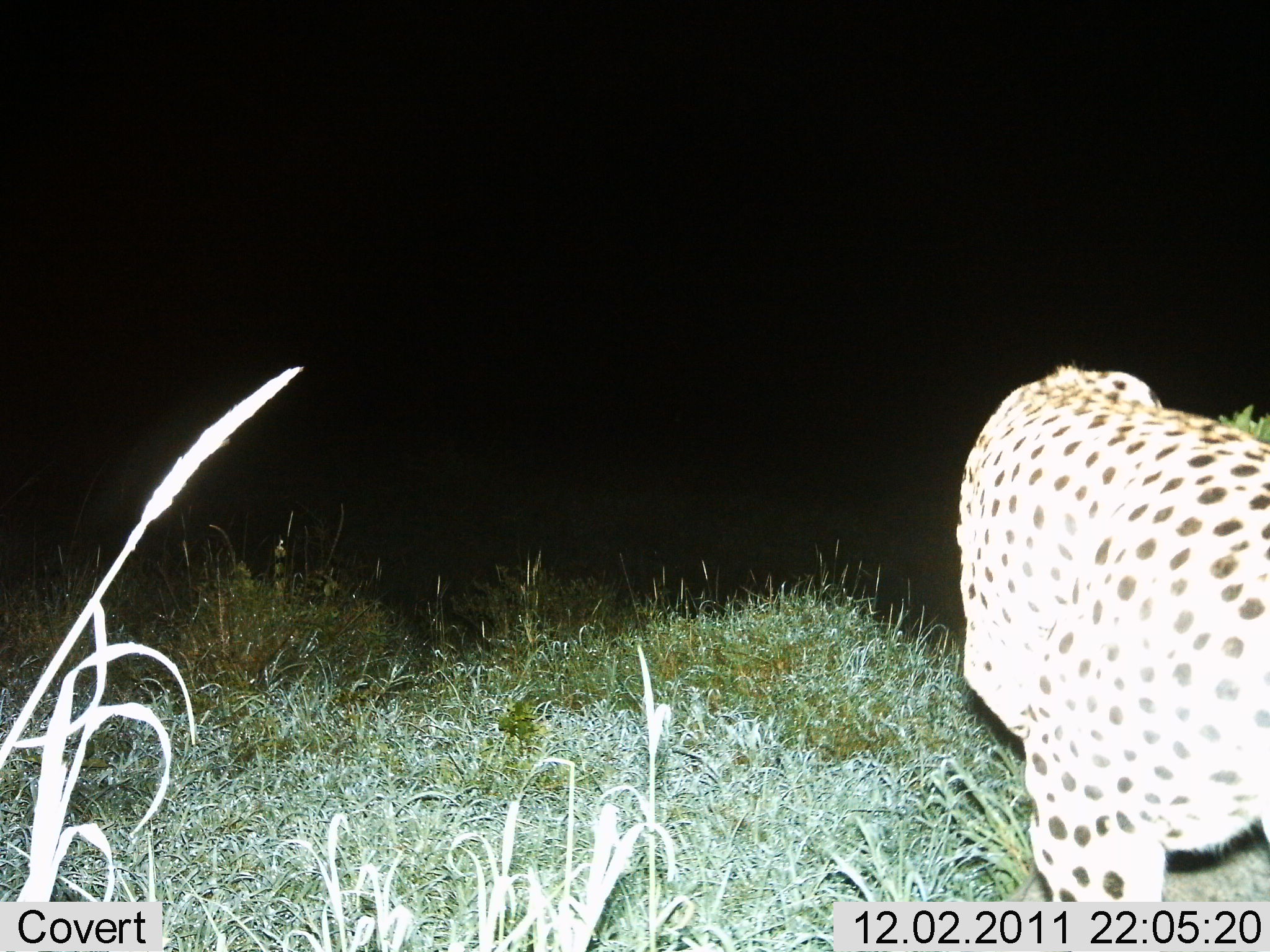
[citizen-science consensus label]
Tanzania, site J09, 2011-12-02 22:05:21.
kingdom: Animalia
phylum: Chordata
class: Mammalia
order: Carnivora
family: Felidae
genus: Acinonyx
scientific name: Acinonyx jubatus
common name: cheetah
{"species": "cheetah (Acinonyx jubatus)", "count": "1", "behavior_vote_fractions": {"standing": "60%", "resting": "0%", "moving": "40%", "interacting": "0%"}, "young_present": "0%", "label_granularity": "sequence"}